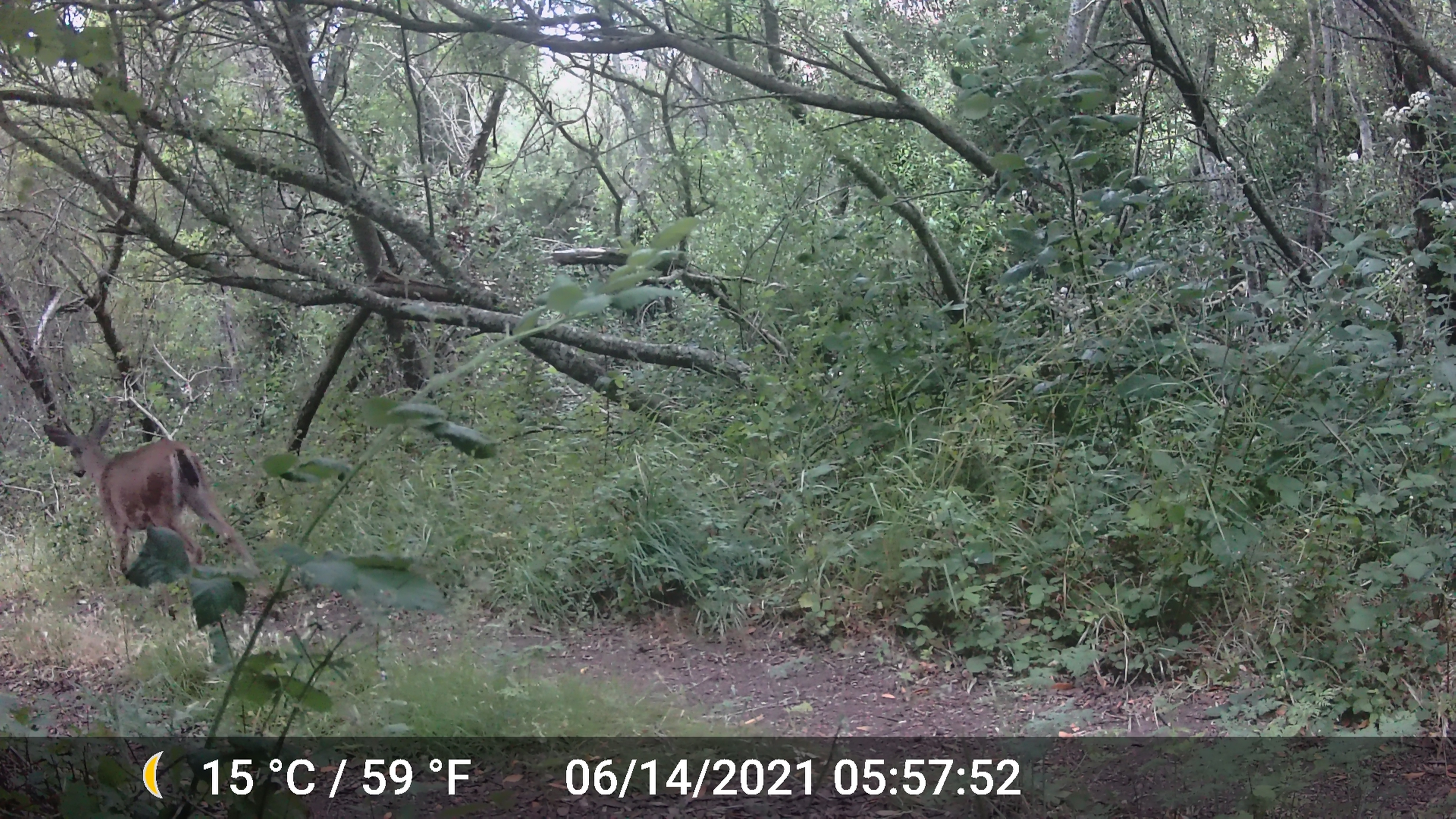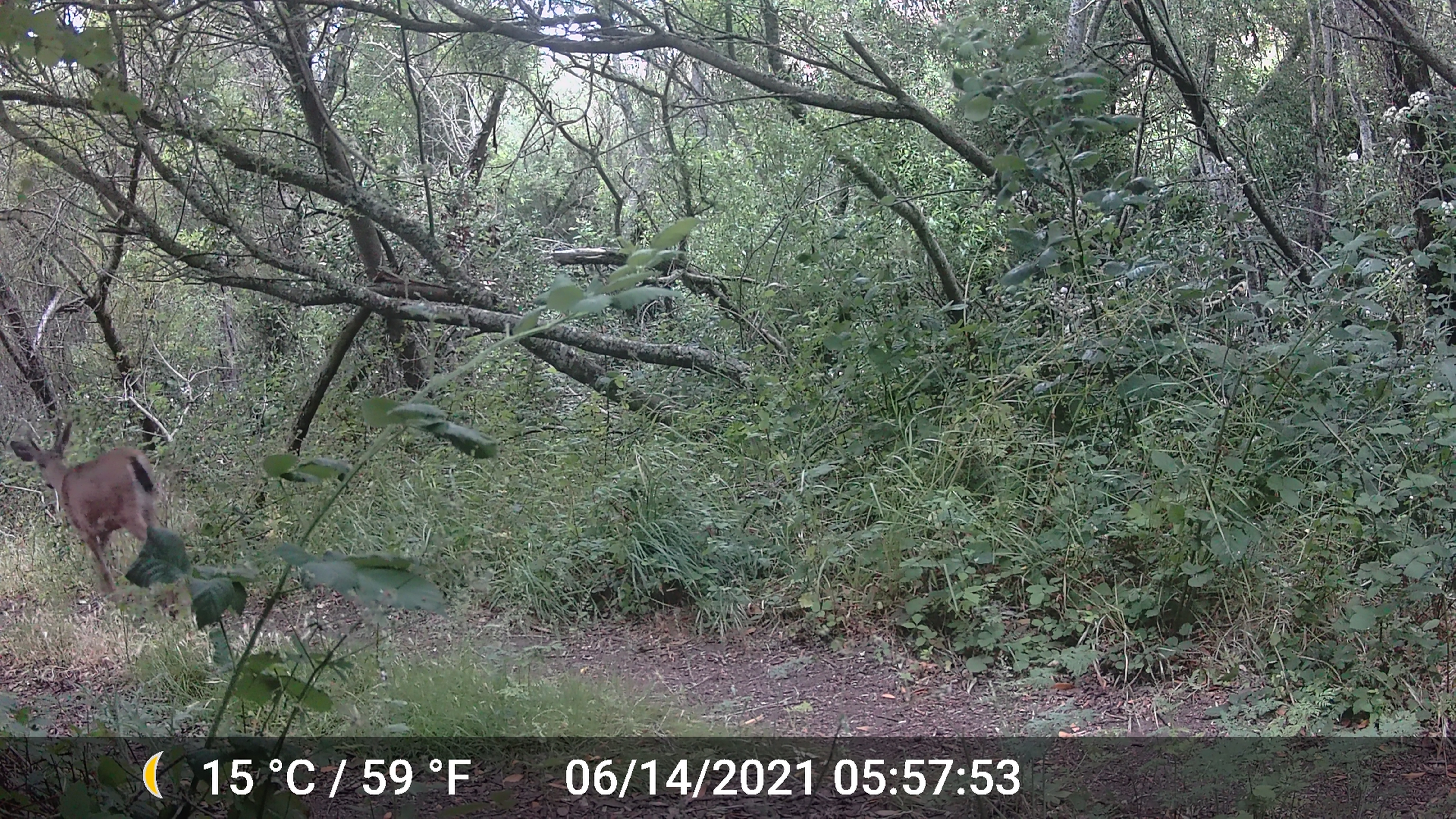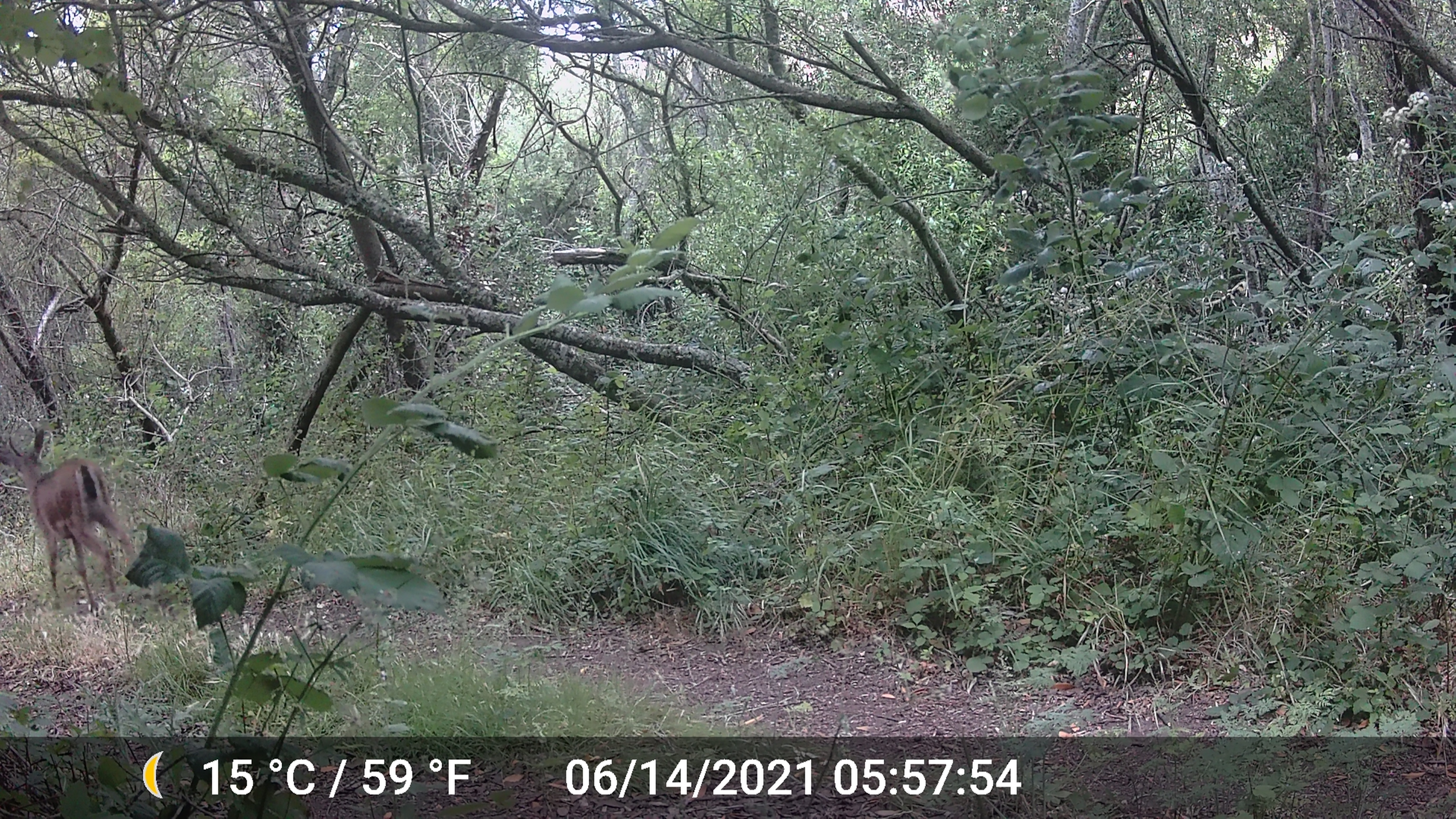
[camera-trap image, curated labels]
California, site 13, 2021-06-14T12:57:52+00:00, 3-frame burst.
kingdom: Animalia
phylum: Chordata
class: Mammalia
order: Artiodactyla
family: Cervidae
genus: Odocoileus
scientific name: Odocoileus hemionus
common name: mule deer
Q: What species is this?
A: Mule deer (Odocoileus hemionus).